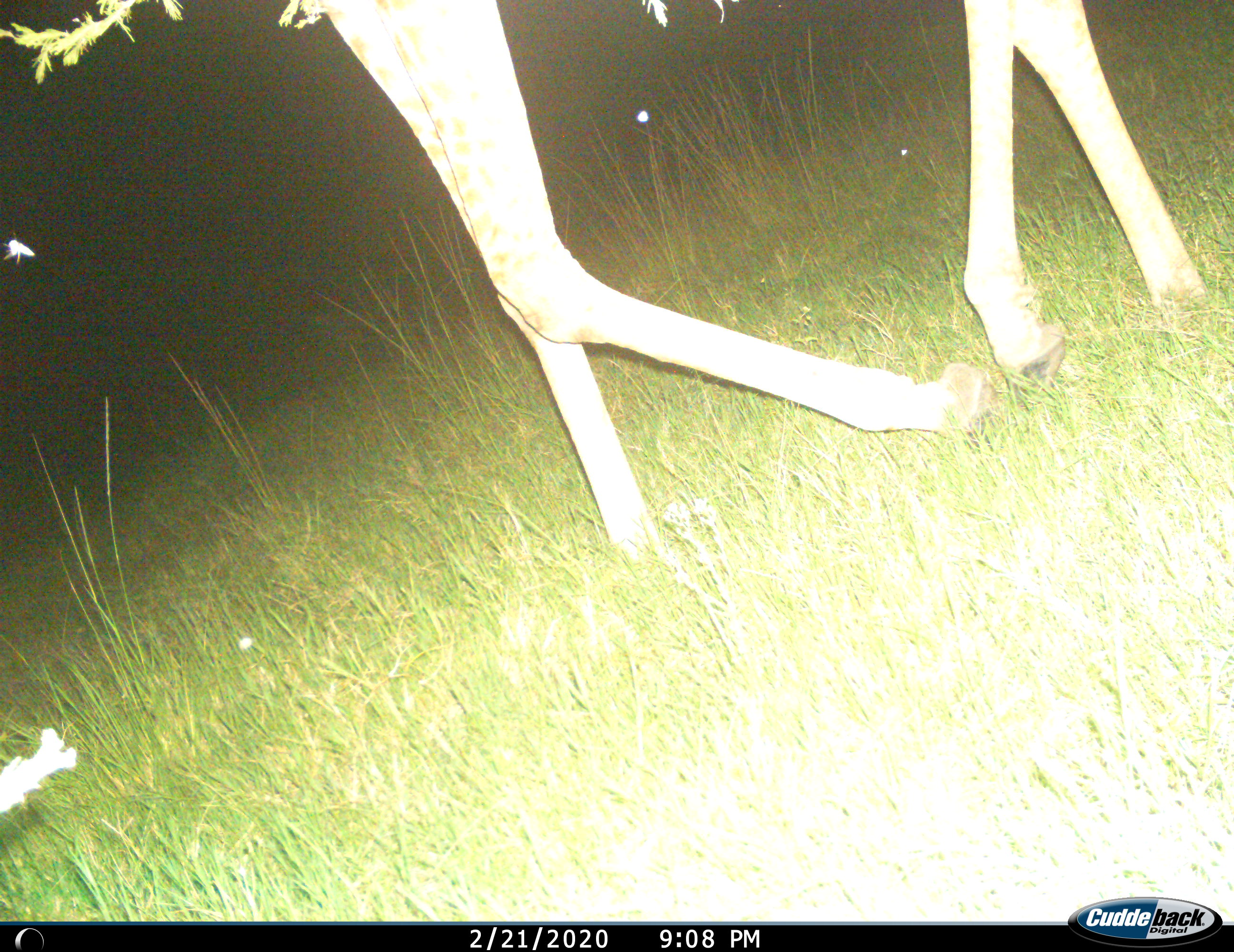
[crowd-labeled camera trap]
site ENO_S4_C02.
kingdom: Animalia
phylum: Chordata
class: Mammalia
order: Artiodactyla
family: Giraffidae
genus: Giraffa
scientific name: Giraffa camelopardalis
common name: giraffe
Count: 1.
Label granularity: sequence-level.